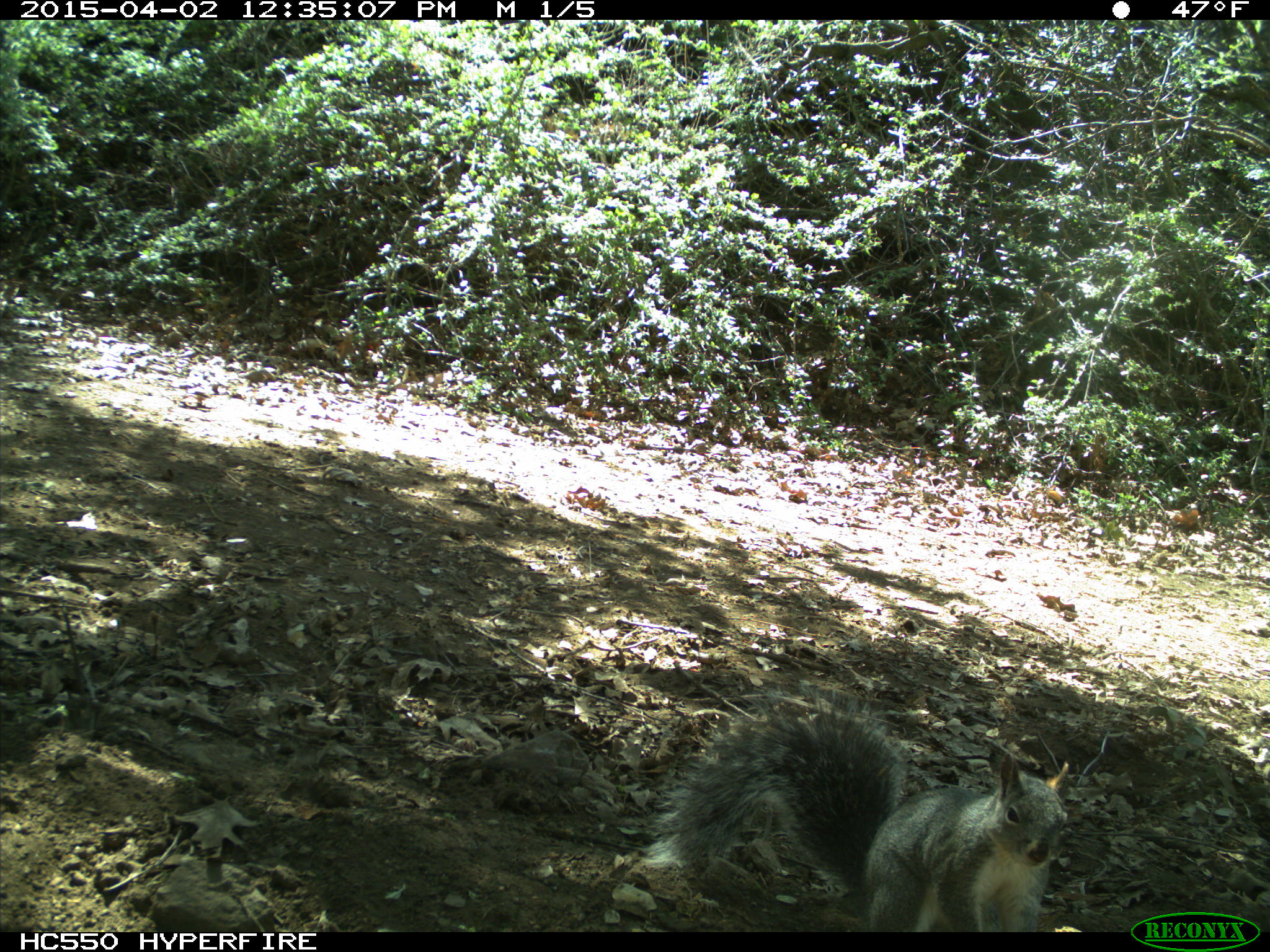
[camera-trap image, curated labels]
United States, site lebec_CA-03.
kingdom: Animalia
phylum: Chordata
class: Mammalia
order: Rodentia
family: Sciuridae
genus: Sciurus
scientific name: Sciurus carolinensis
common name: eastern gray squirrel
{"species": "Sciurus carolinensis (eastern gray squirrel)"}